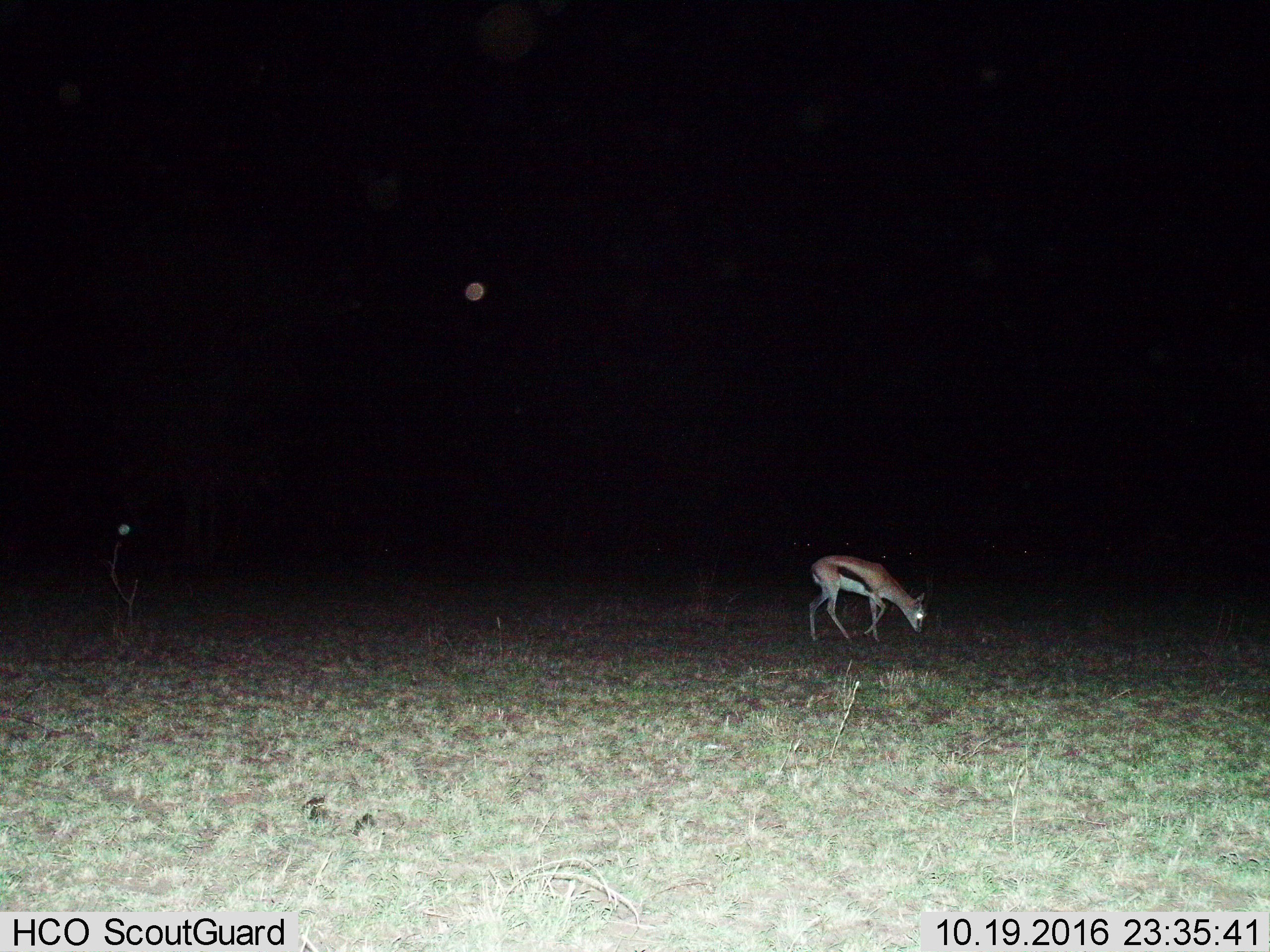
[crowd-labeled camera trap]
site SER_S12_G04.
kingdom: Animalia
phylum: Chordata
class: Mammalia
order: Artiodactyla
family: Bovidae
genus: Eudorcas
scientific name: Eudorcas thomsonii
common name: thomson's gazelle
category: gazellethomsons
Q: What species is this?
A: Gazellethomsons (thomson's gazelle) (Eudorcas thomsonii).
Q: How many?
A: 2.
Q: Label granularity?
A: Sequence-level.